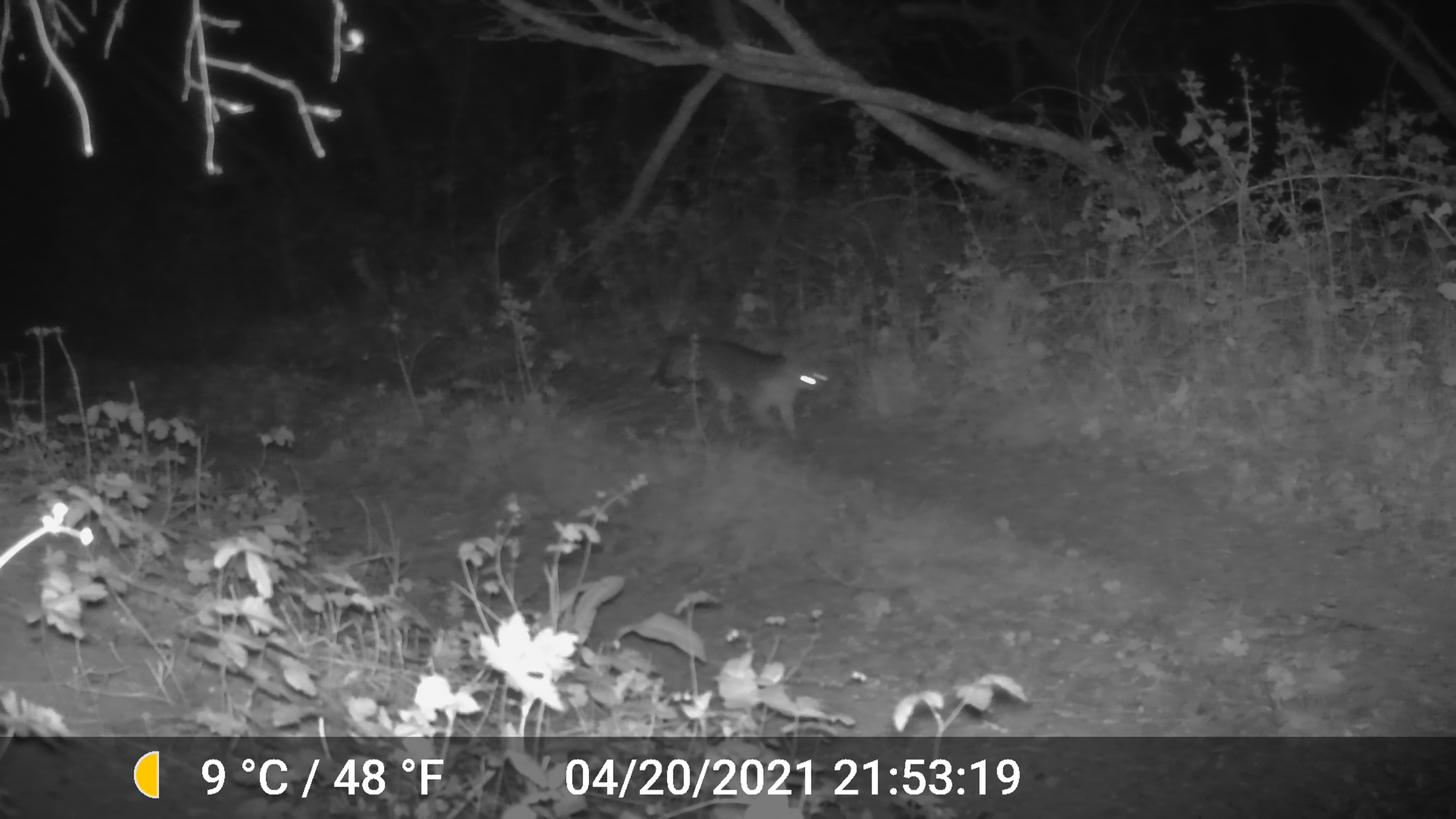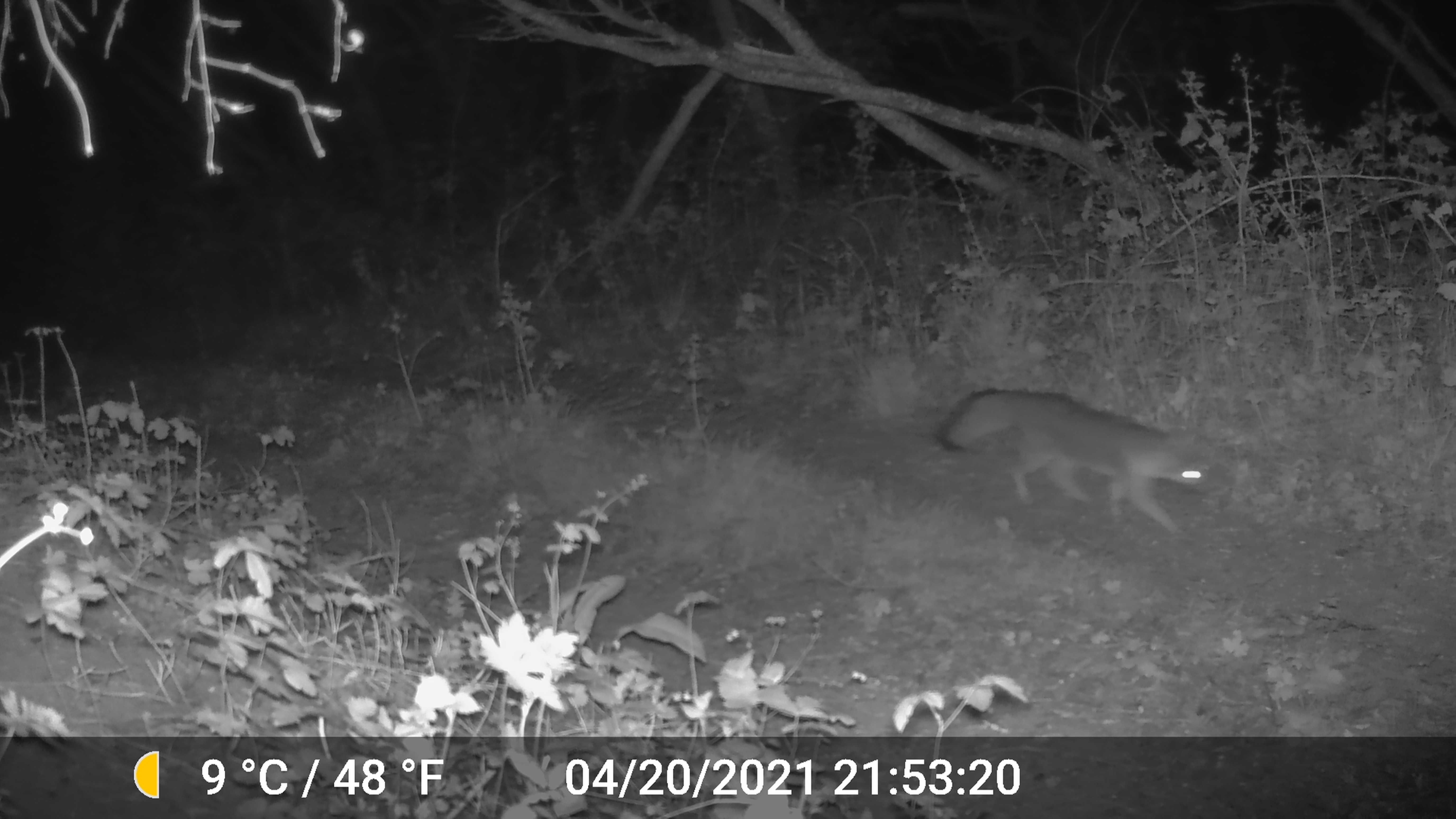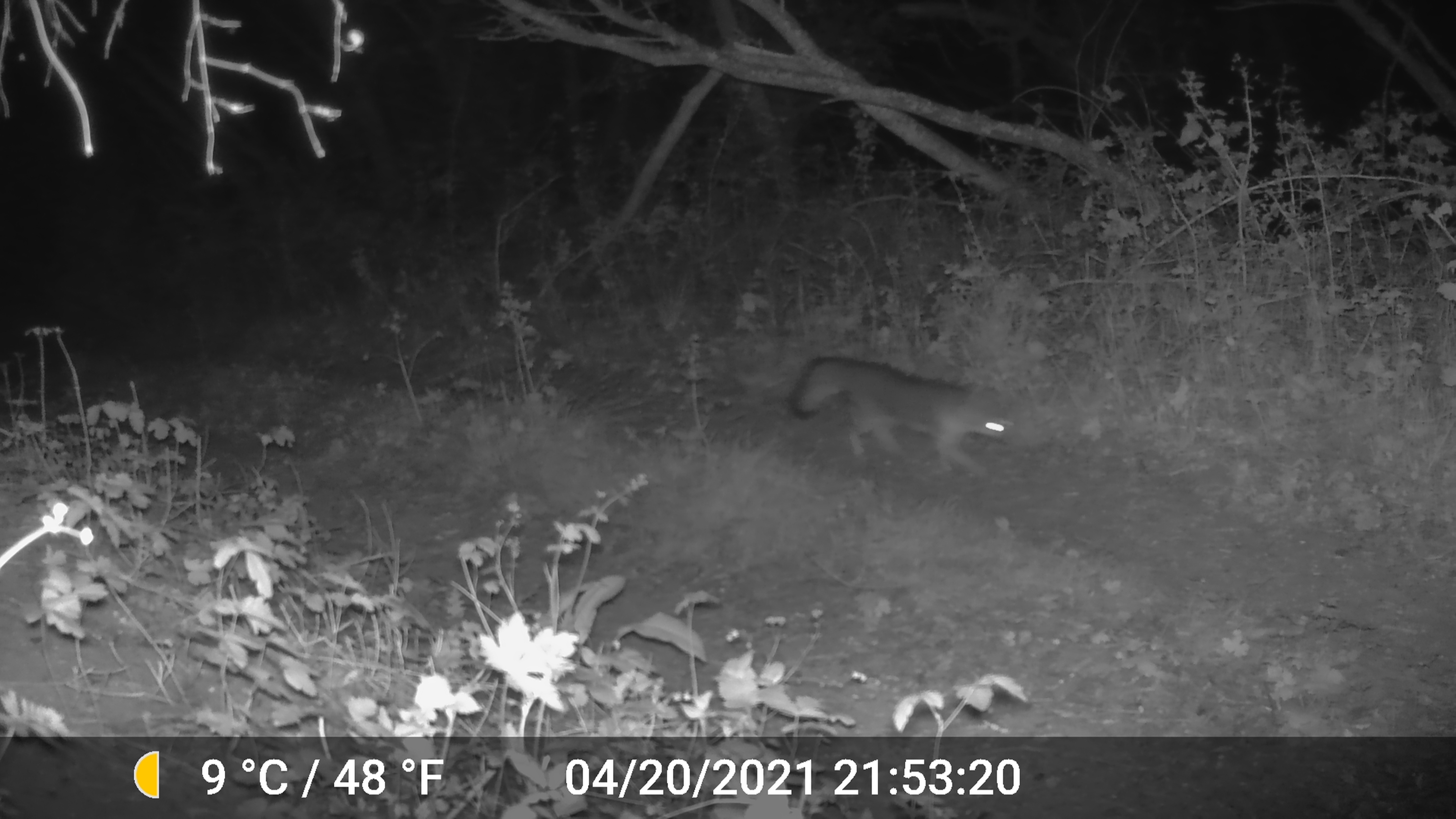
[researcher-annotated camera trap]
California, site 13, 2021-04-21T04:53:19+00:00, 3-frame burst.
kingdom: Animalia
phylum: Chordata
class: Mammalia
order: Carnivora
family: Canidae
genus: Urocyon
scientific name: Urocyon cinereoargenteus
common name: gray fox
Gray fox (Urocyon cinereoargenteus).